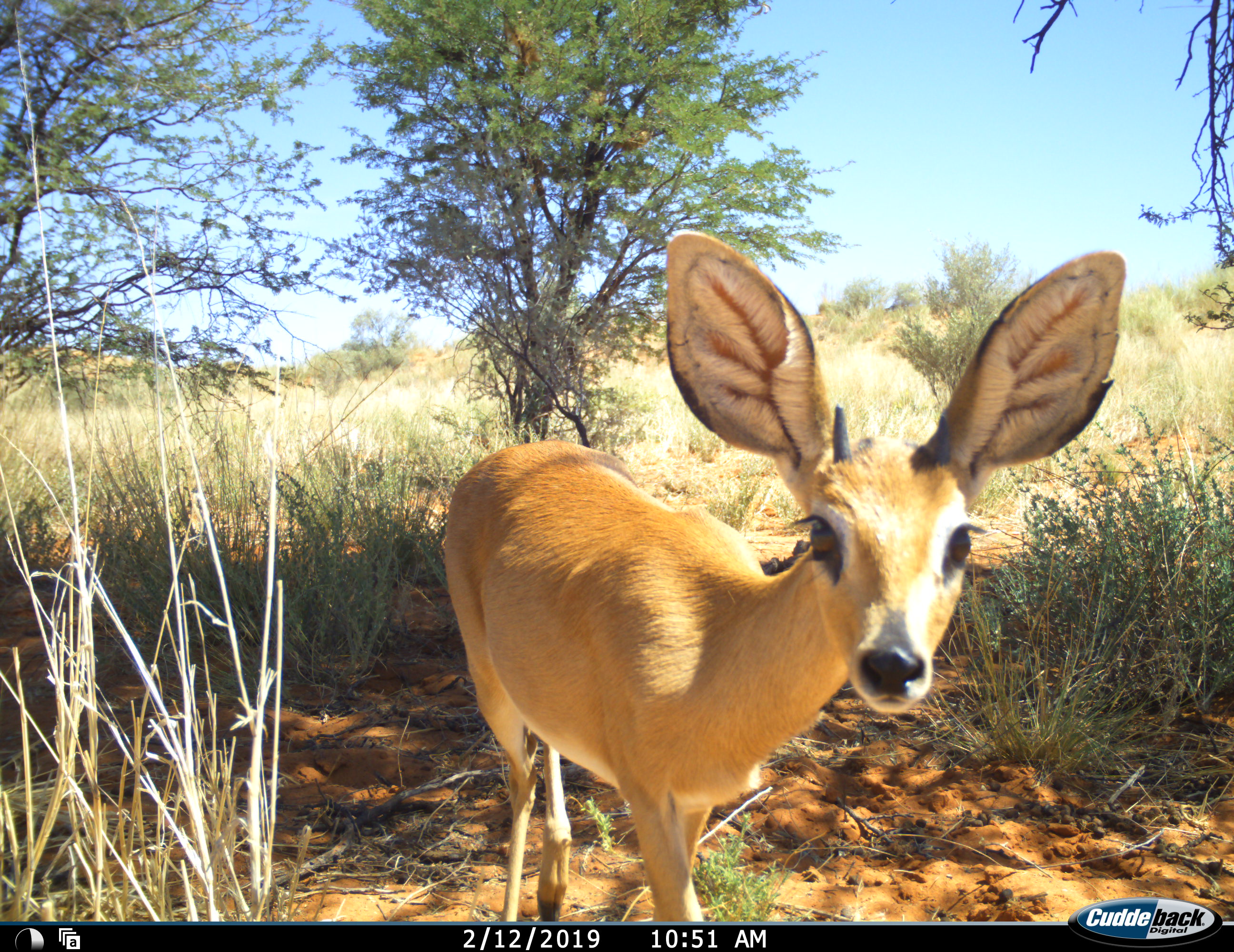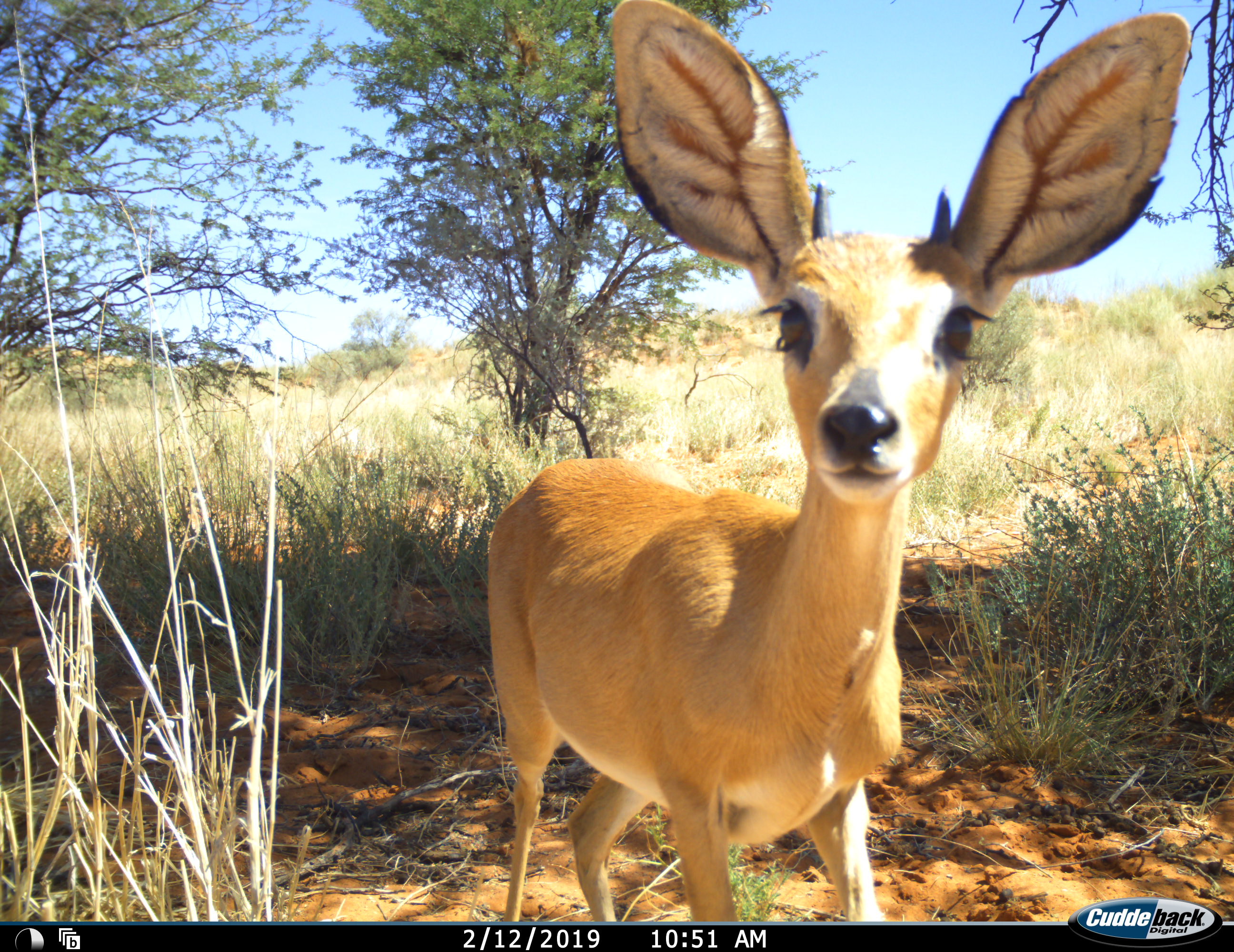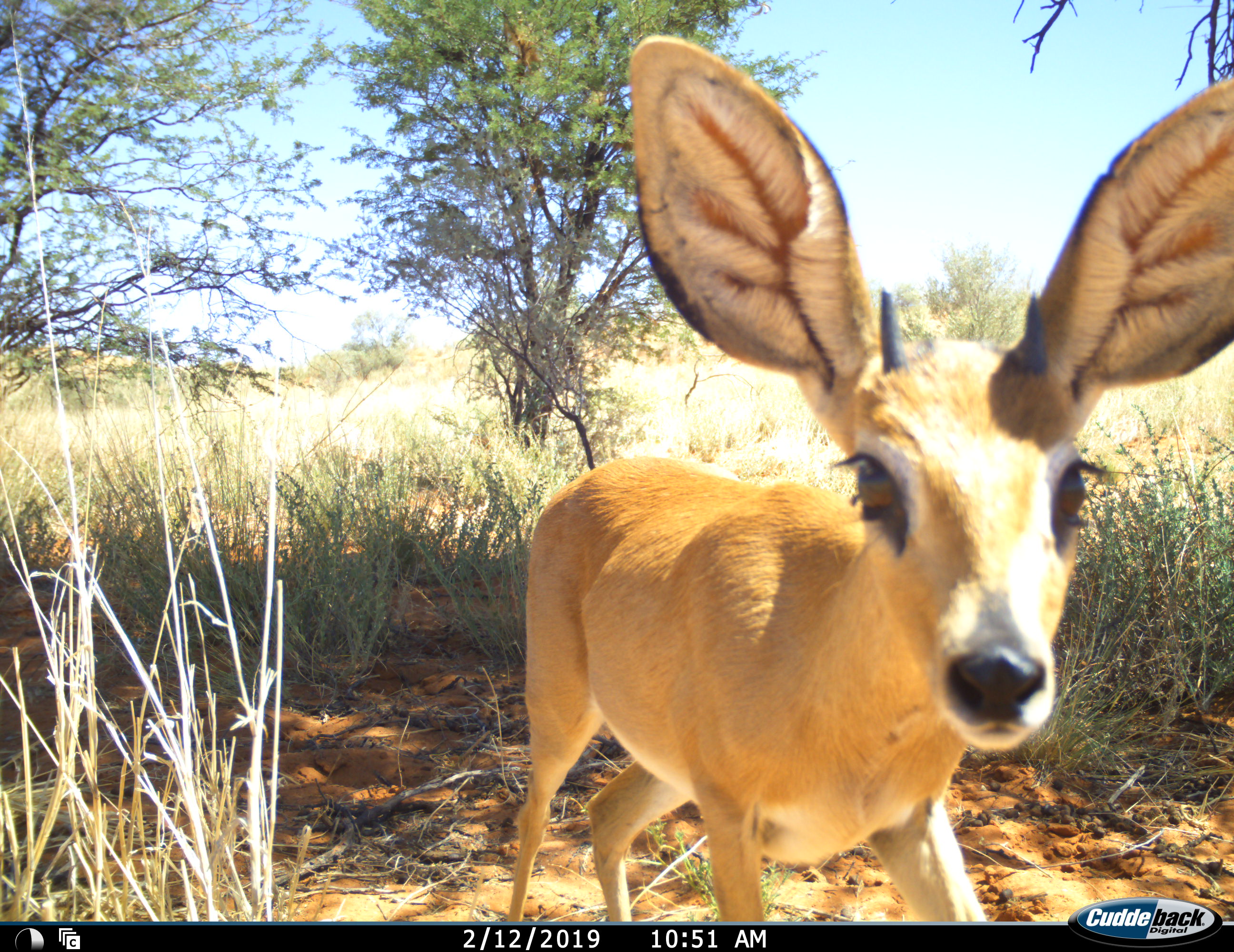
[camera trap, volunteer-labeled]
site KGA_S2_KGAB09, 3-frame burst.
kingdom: Animalia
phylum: Chordata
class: Mammalia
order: Artiodactyla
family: Bovidae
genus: Raphicerus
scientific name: Raphicerus campestris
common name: steenbok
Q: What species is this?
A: Steenbok (Raphicerus campestris).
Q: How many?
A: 1.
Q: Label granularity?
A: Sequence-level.